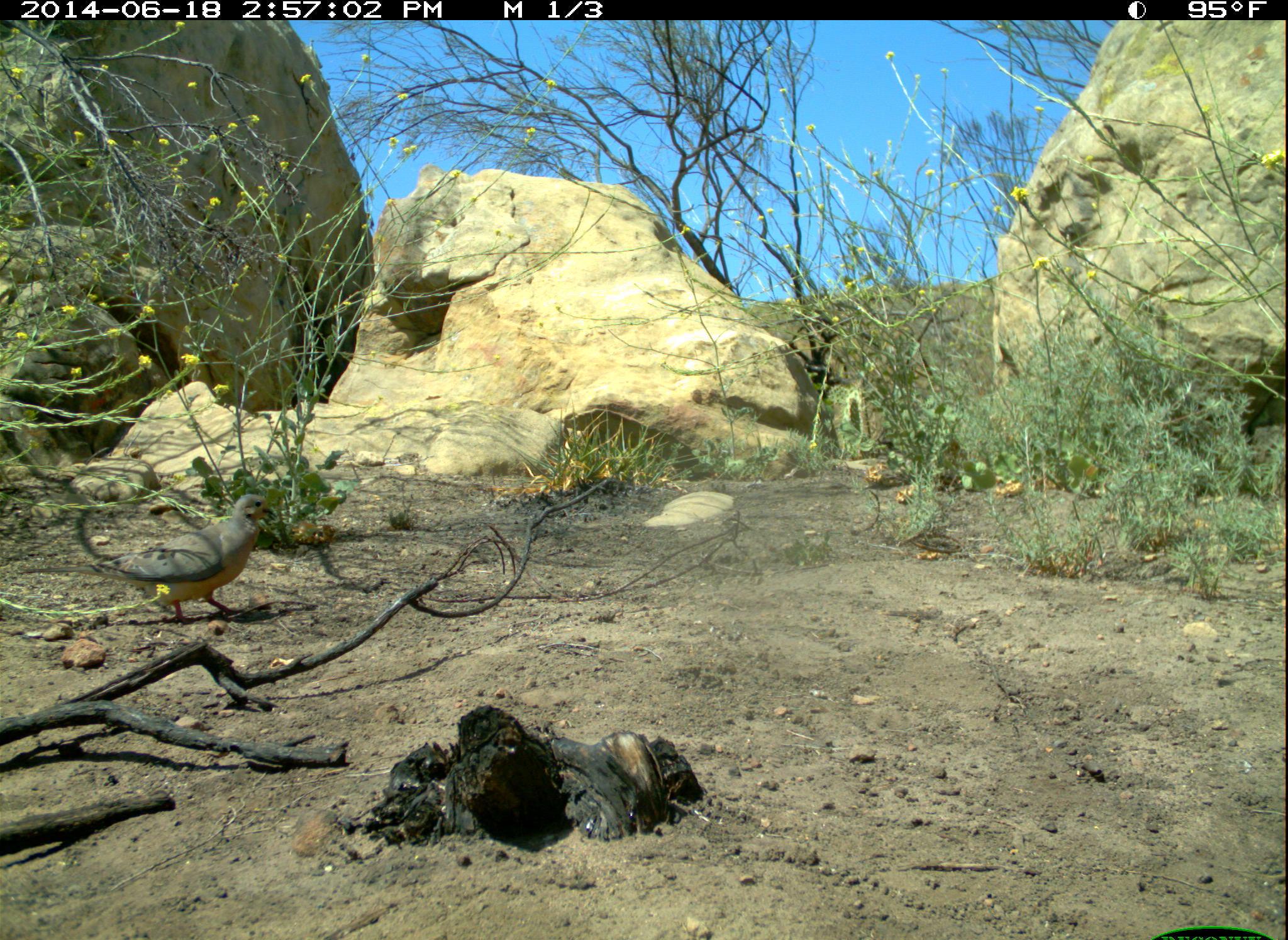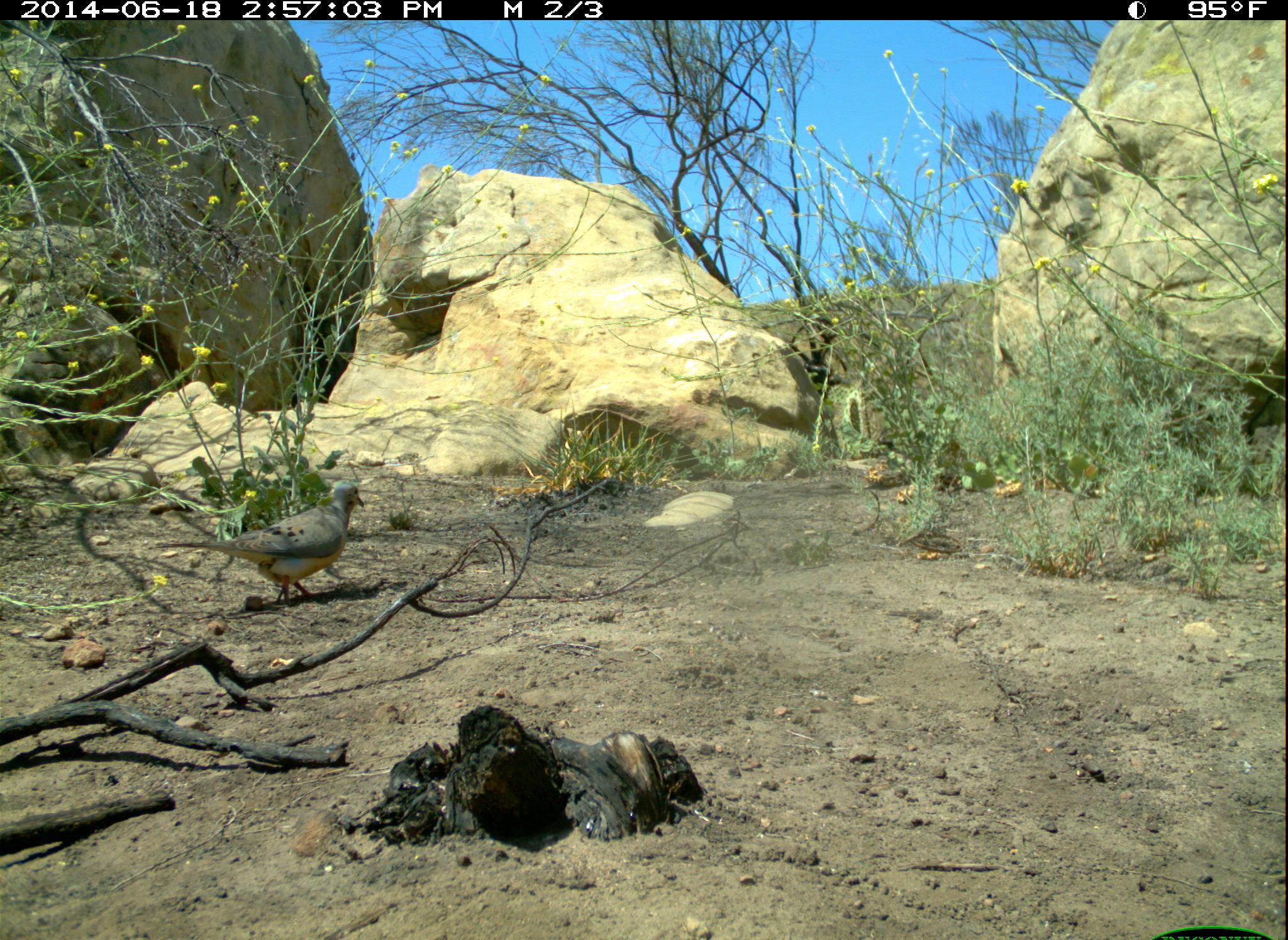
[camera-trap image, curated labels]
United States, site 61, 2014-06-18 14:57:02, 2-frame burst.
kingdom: Animalia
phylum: Chordata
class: Aves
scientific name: Aves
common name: bird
Bird (Aves).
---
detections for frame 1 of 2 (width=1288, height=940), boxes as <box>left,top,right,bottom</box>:
bird: <box>12,490,280,630</box>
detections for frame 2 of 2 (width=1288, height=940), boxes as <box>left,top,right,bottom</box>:
bird: <box>147,474,370,617</box>